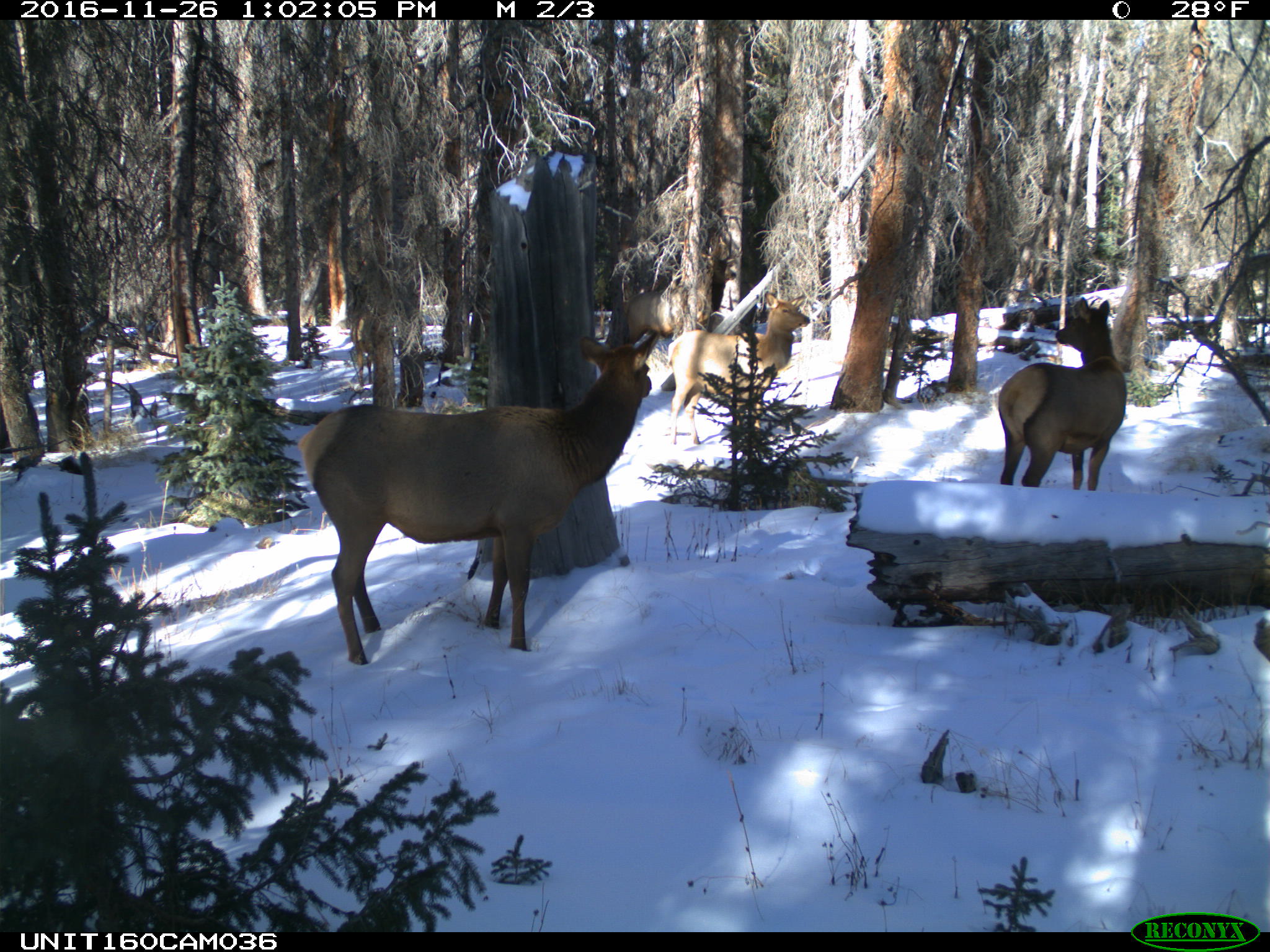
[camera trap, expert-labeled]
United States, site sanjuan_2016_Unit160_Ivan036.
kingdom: Animalia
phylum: Chordata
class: Mammalia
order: Artiodactyla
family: Cervidae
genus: Cervus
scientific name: Cervus elaphus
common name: red deer